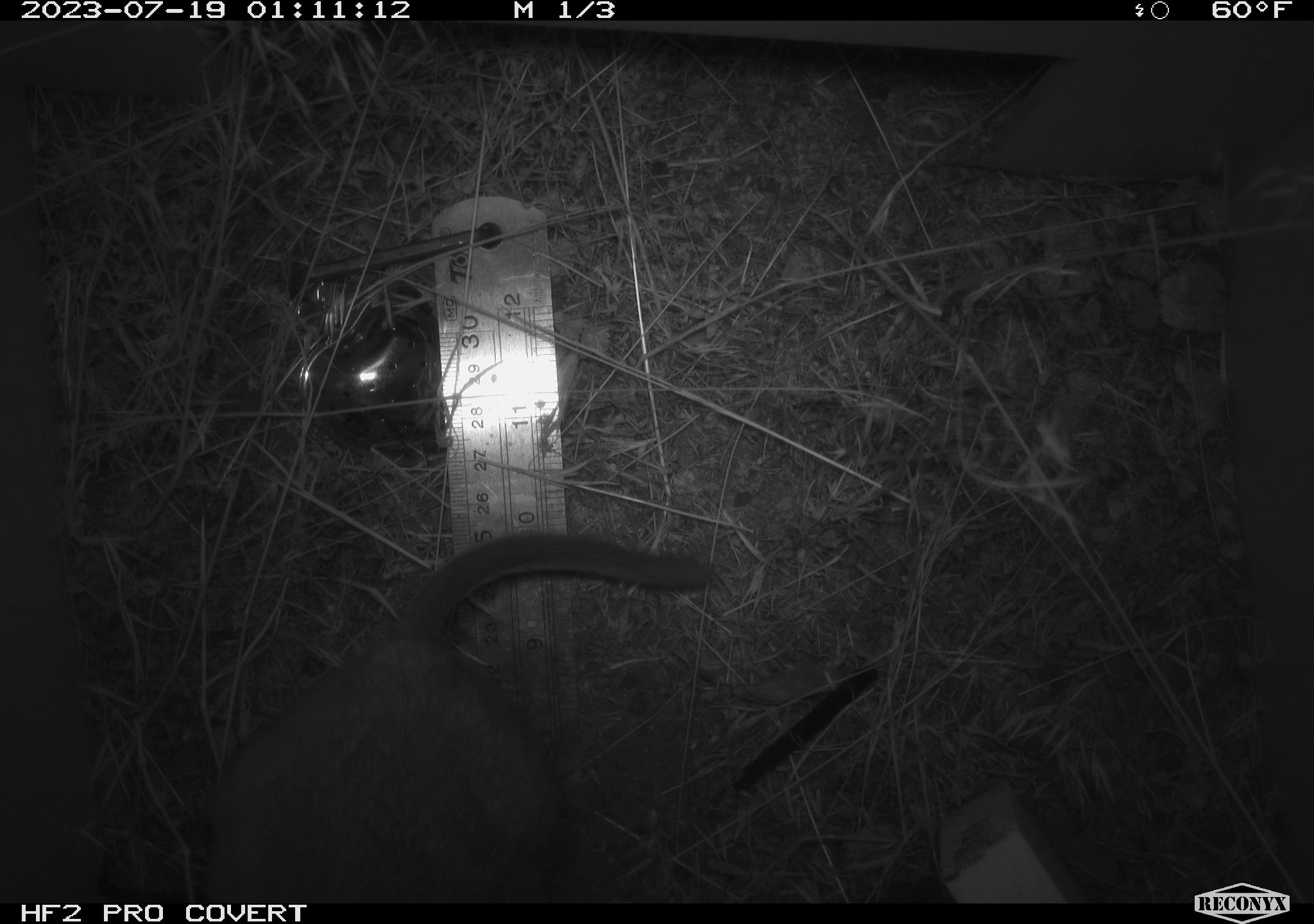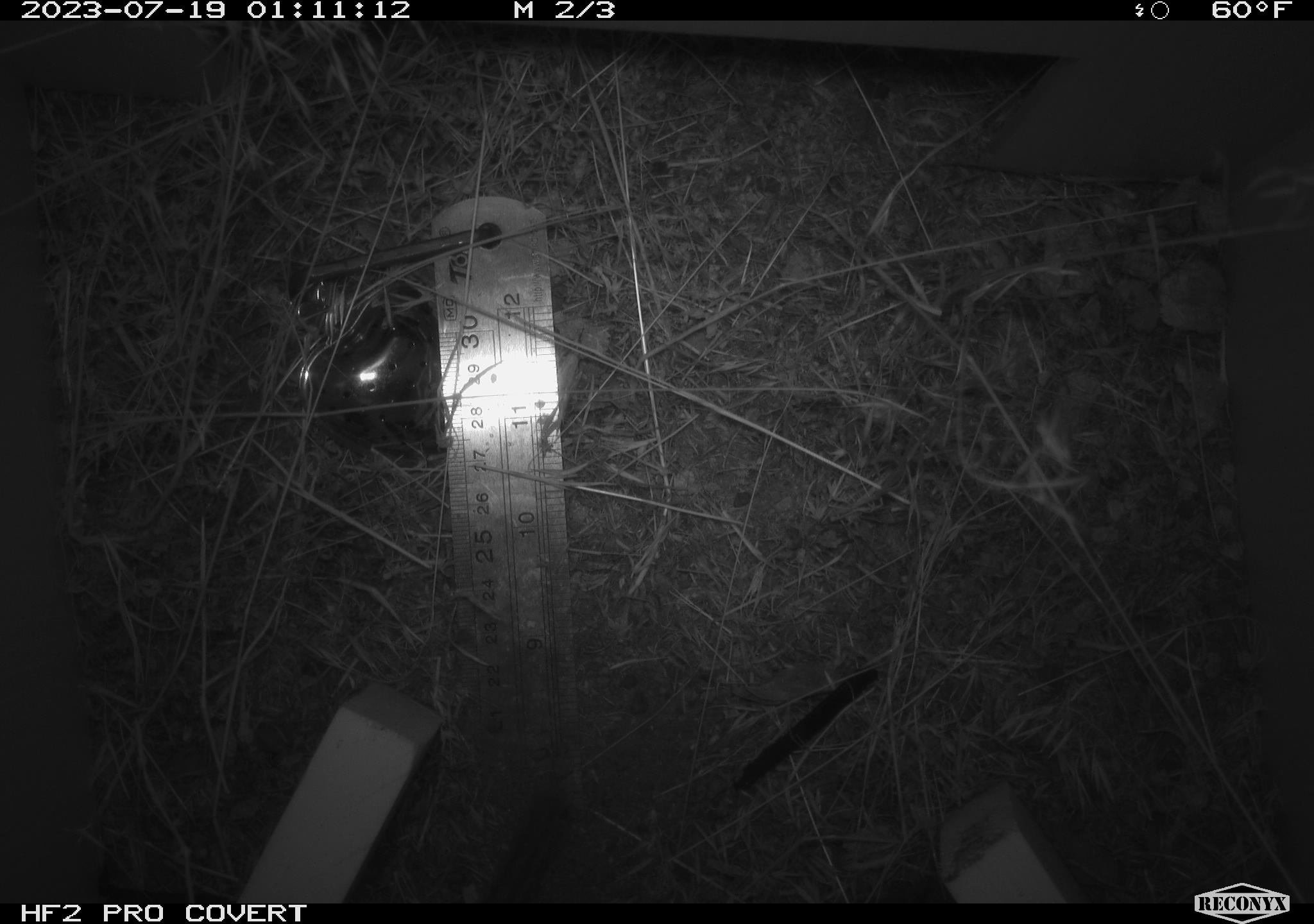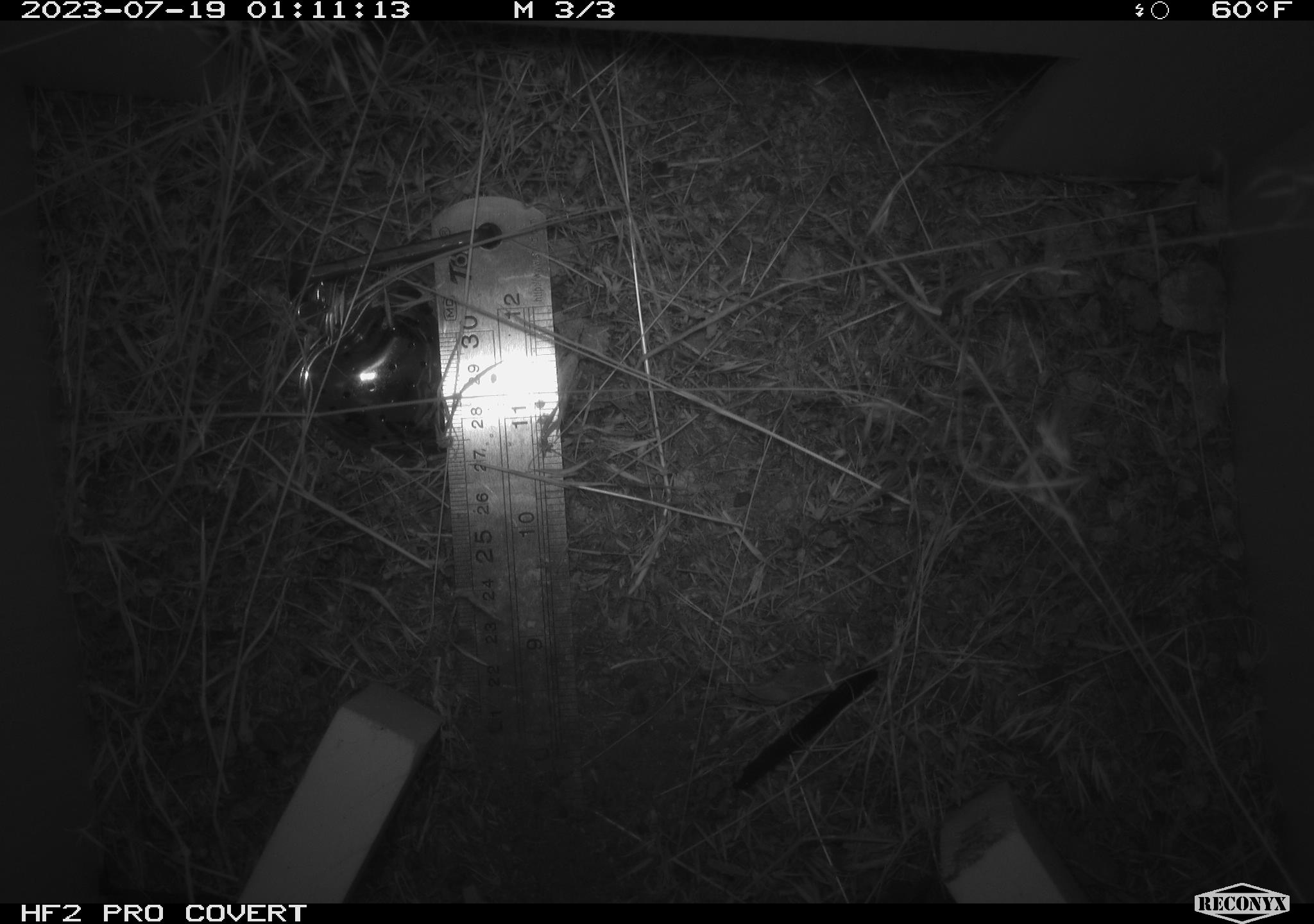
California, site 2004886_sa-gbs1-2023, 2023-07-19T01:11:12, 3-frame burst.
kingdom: Animalia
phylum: Chordata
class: Mammalia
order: Rodentia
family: Cricetidae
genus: Neotoma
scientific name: Neotoma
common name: pack rat or woodrat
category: neotoma species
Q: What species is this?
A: Neotoma species (pack rat or woodrat) (Neotoma).